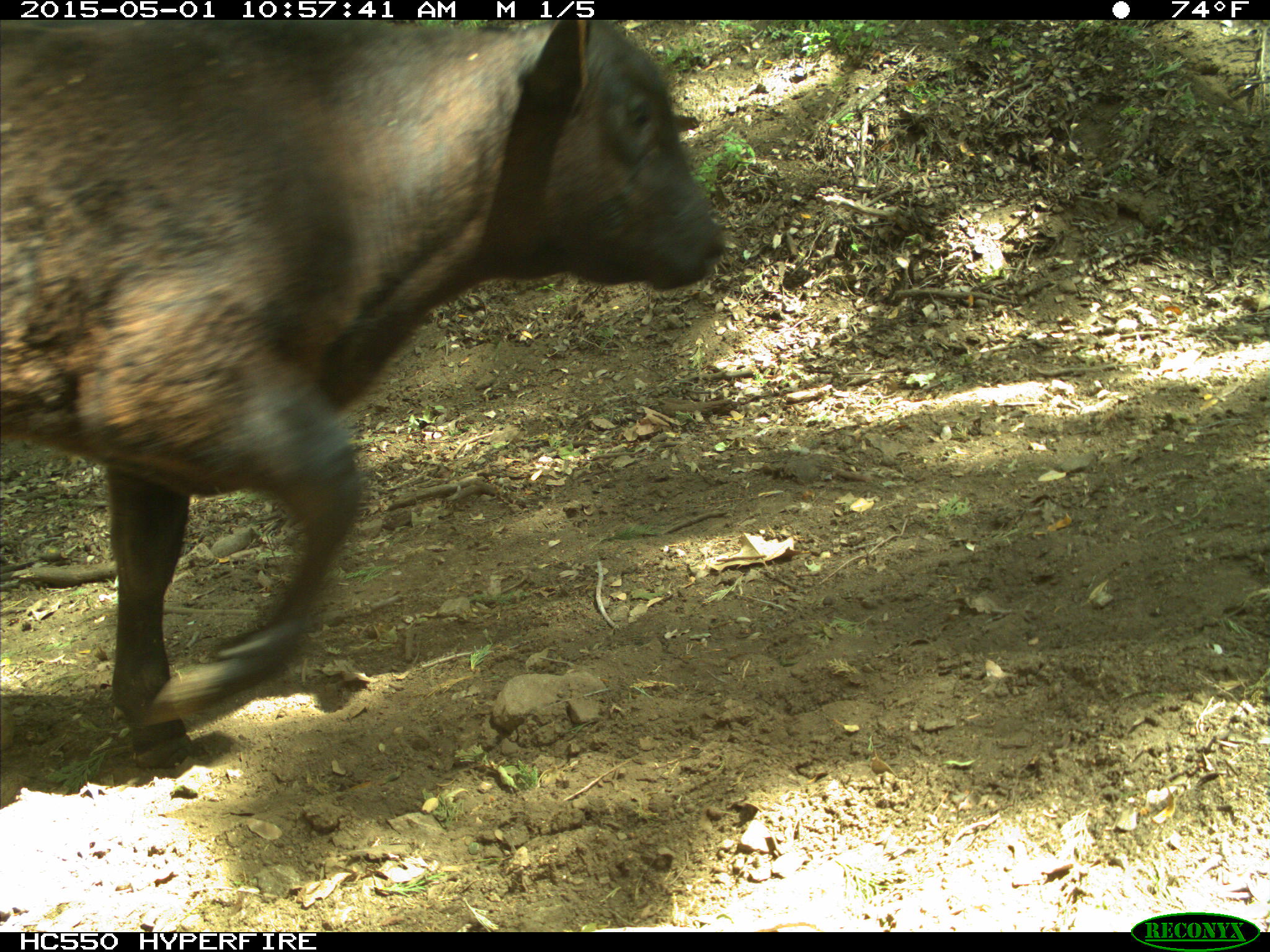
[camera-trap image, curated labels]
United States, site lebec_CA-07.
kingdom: Animalia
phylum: Chordata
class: Mammalia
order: Artiodactyla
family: Bovidae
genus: Bos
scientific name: Bos taurus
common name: domestic cow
Bos taurus (domestic cow).